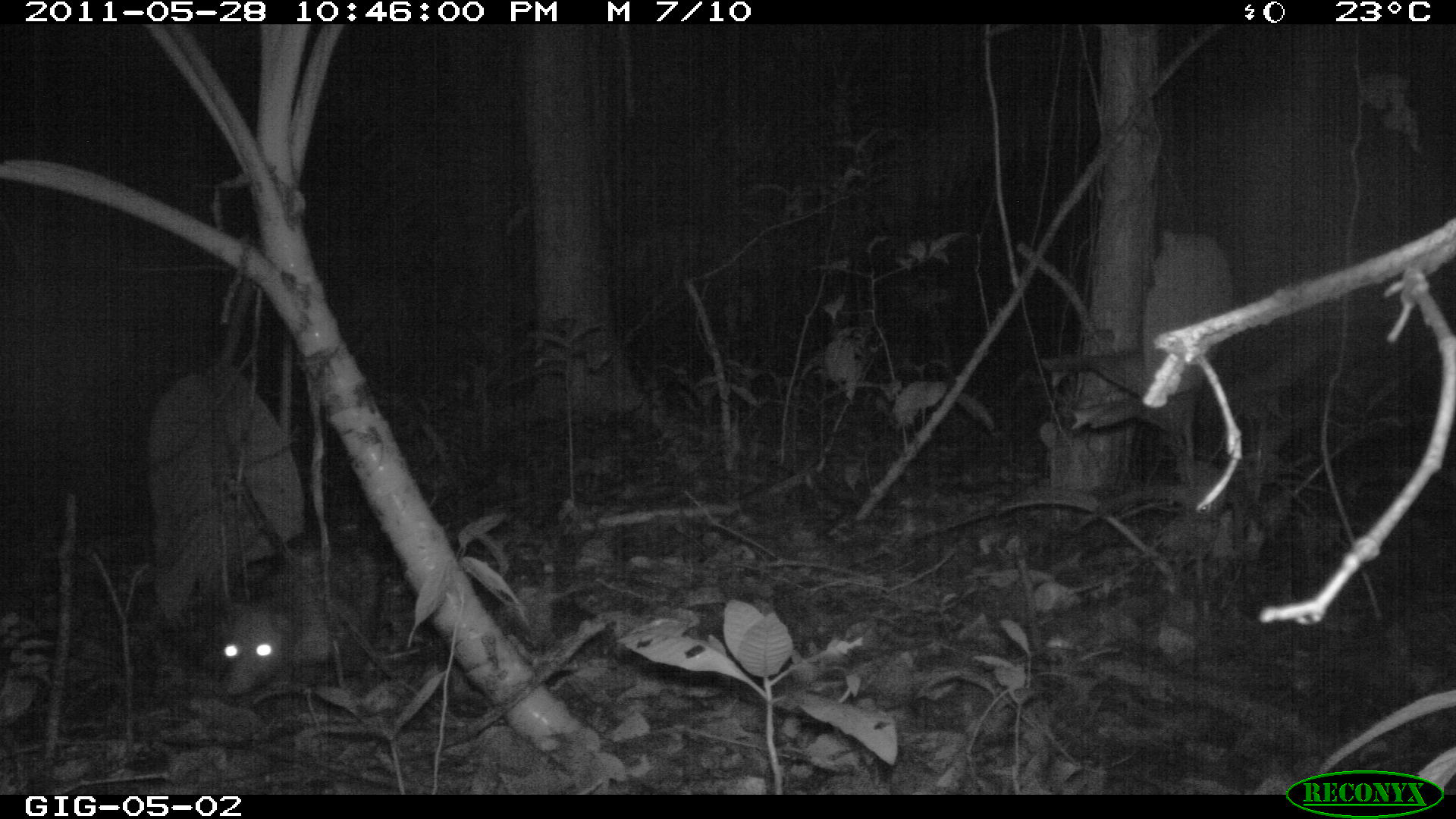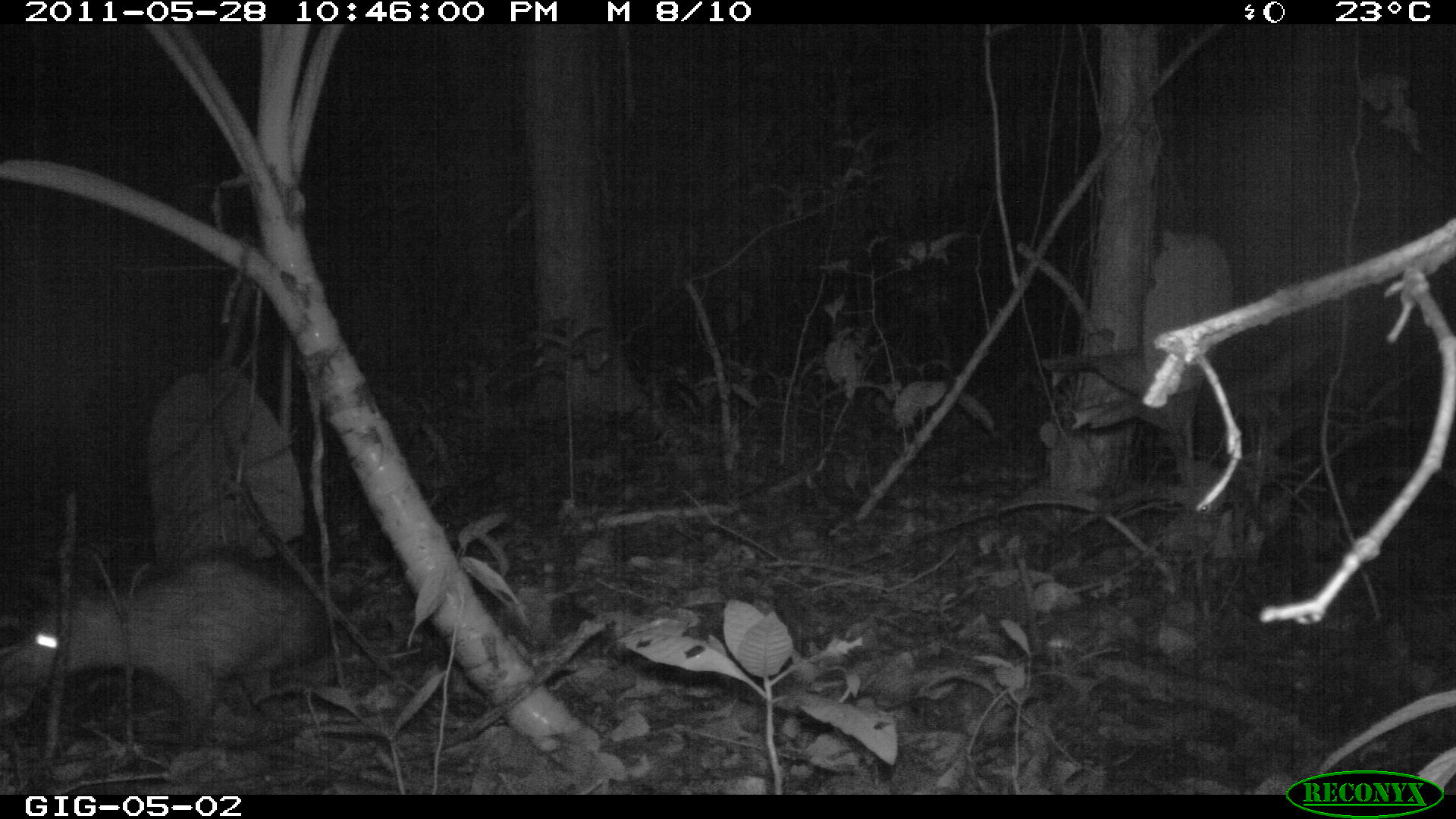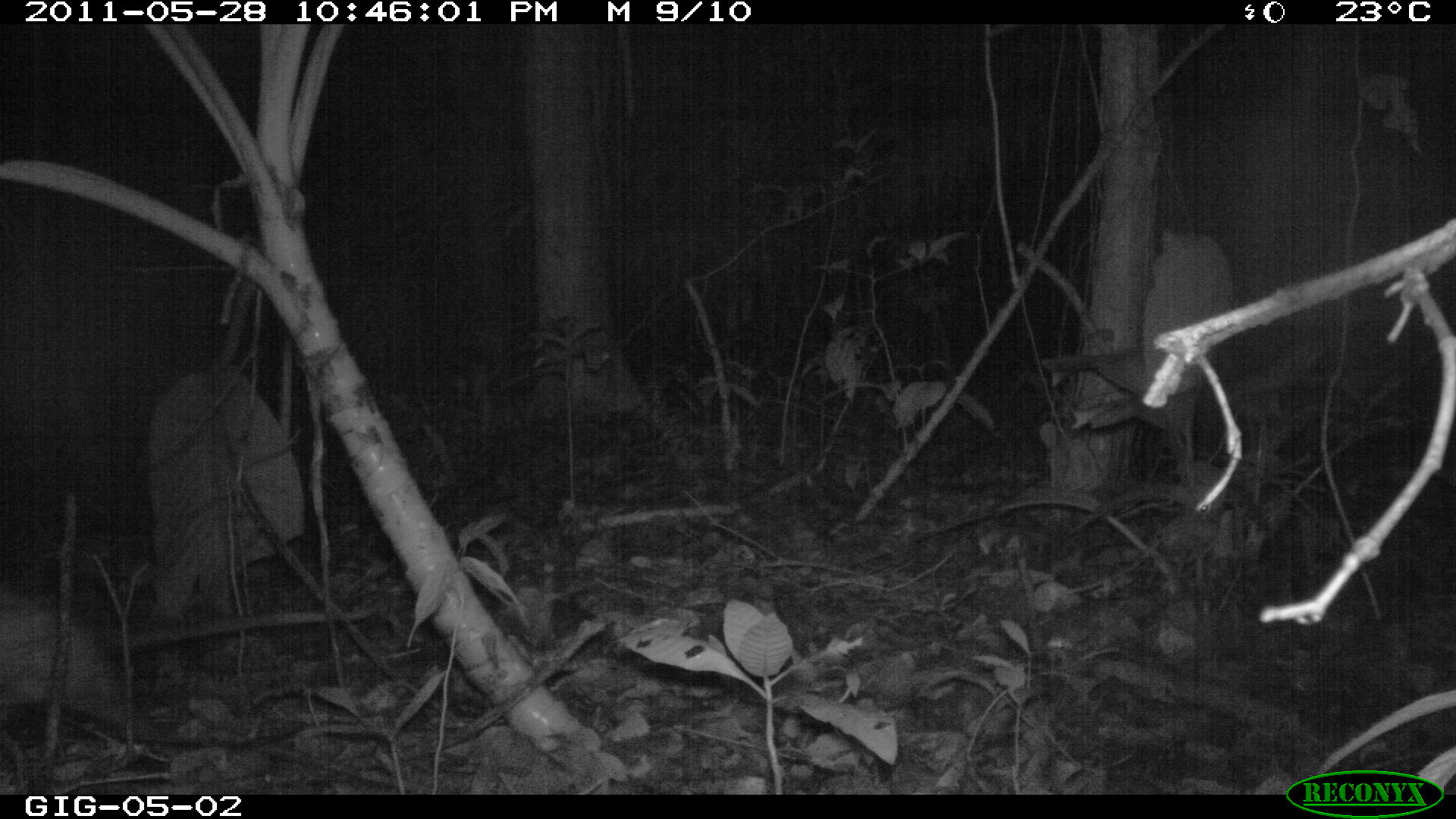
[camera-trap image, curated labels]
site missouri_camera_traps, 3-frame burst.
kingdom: Animalia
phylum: Chordata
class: Mammalia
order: Didelphimorphia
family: Didelphidae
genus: Didelphis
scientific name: Didelphis marsupialis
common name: common opossum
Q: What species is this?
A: Common opossum (Didelphis marsupialis).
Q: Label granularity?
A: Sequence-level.